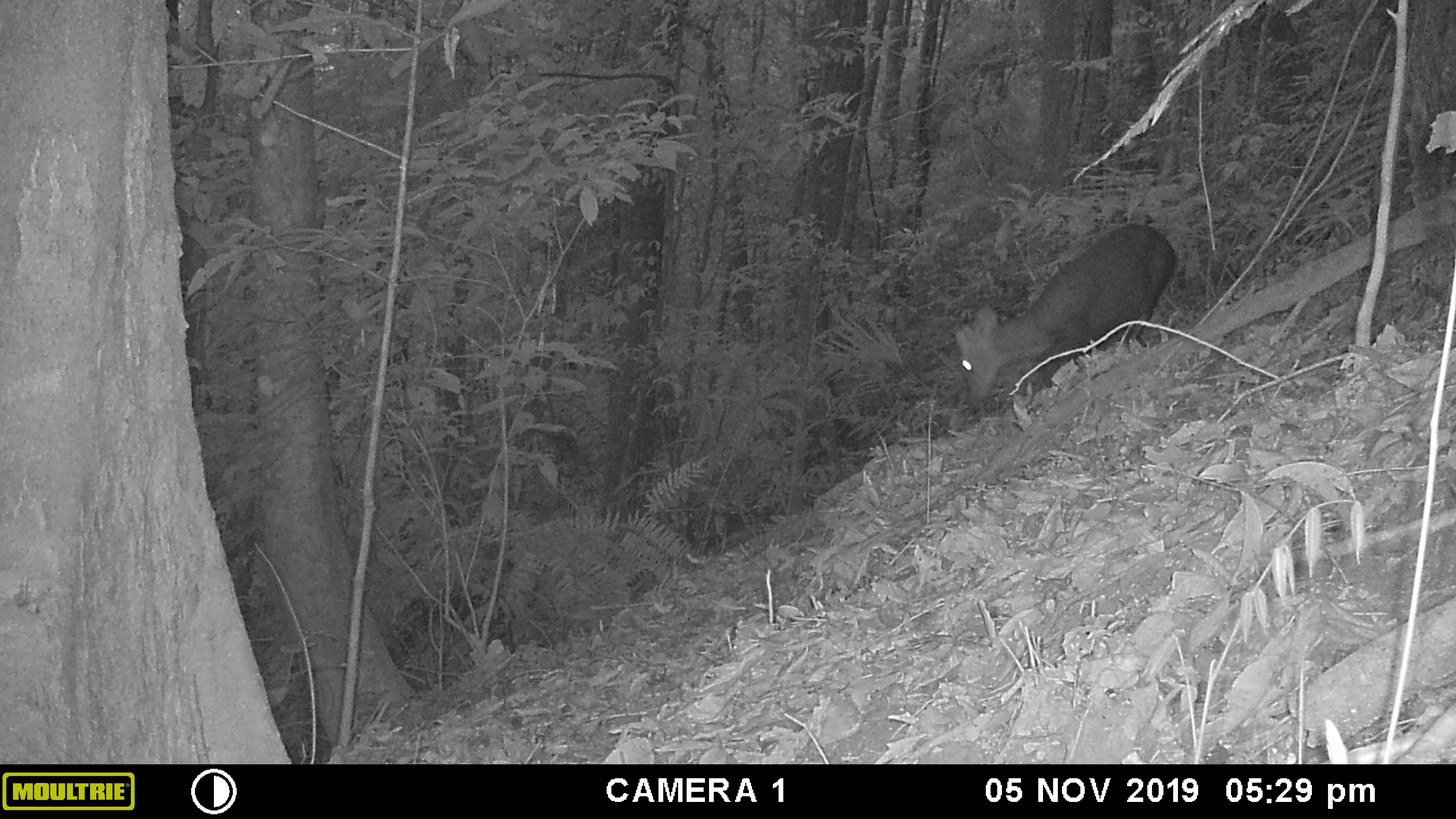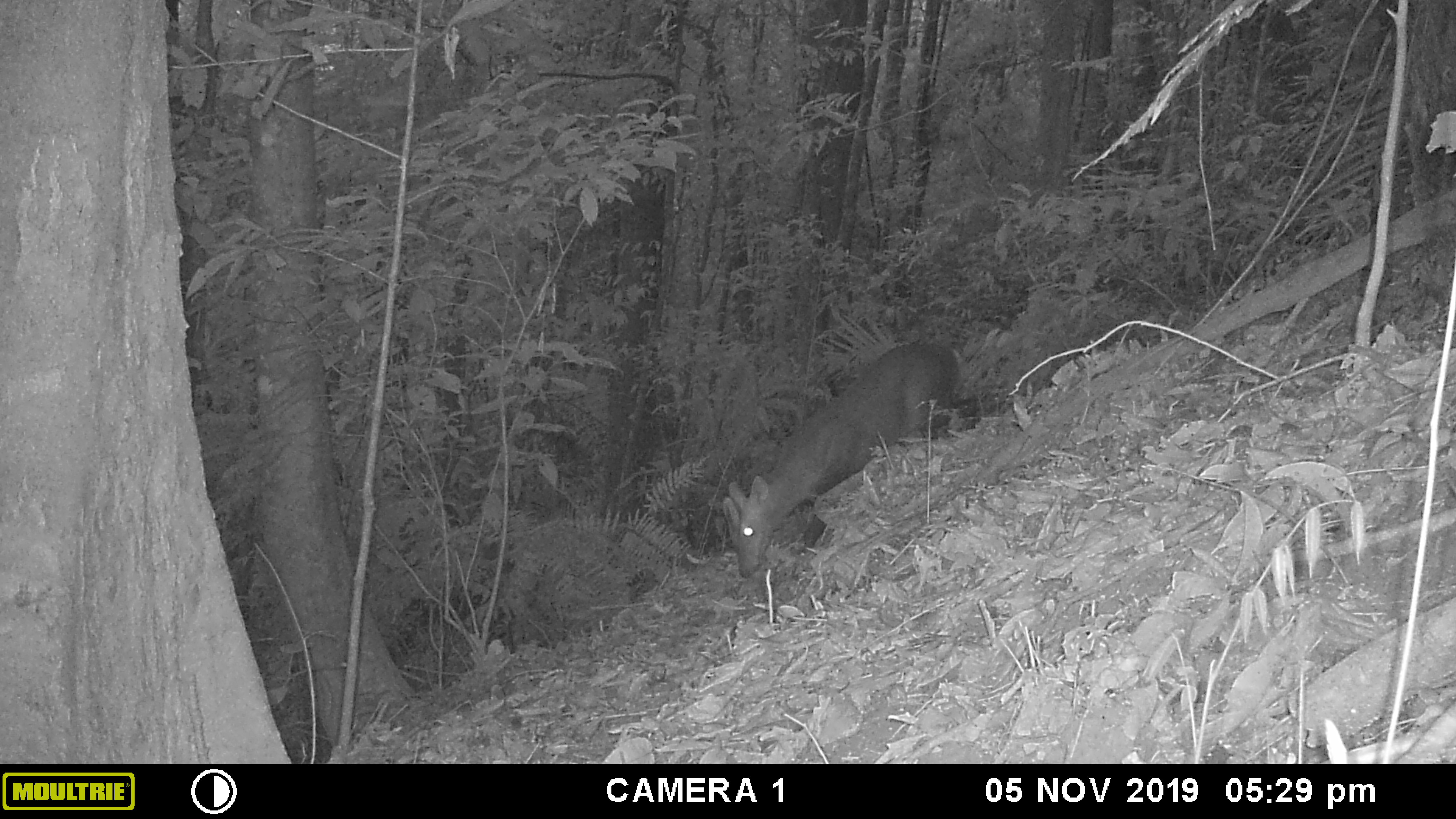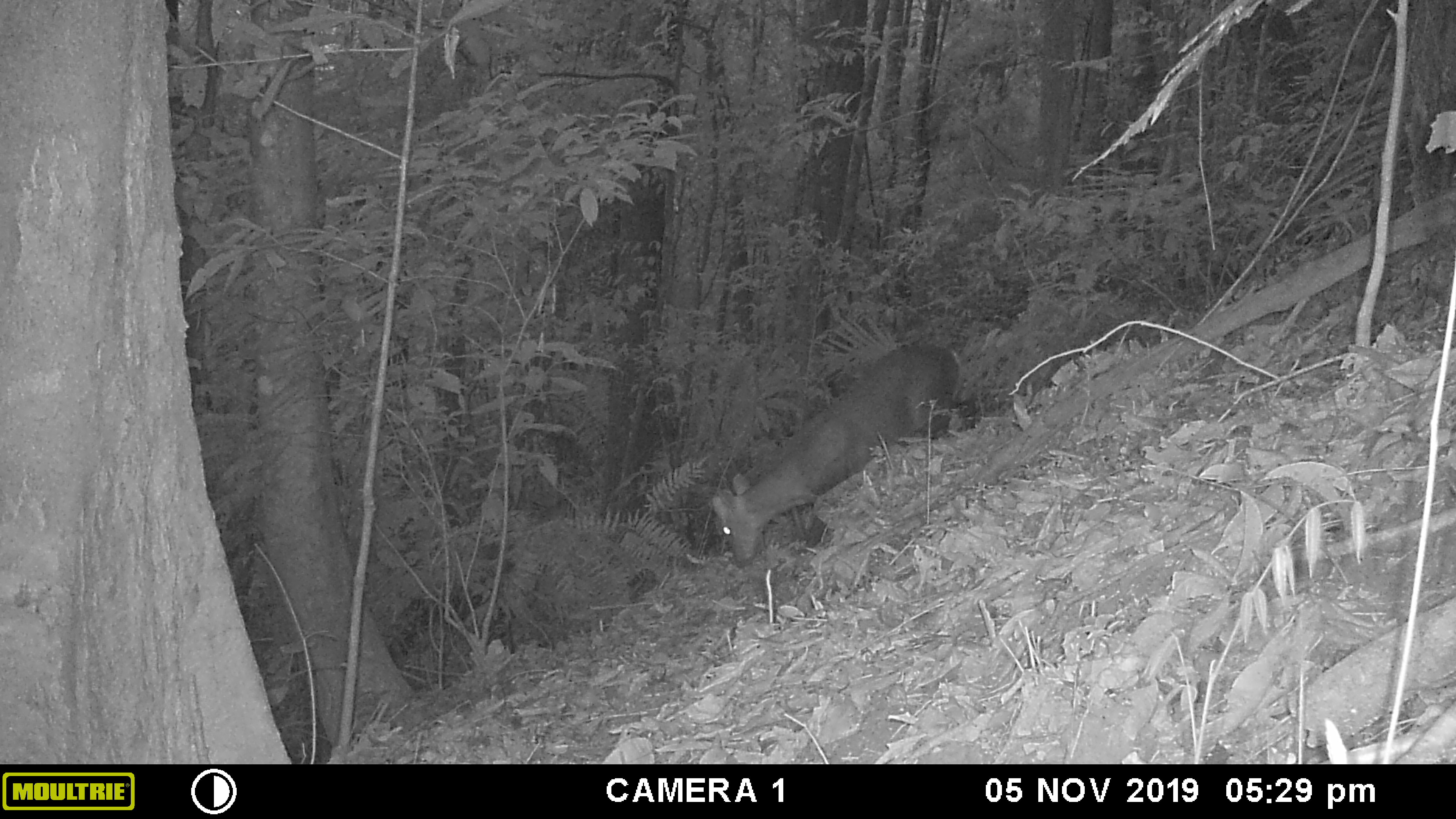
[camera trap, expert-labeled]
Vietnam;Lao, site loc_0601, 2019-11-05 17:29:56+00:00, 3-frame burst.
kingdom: Animalia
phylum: Chordata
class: Mammalia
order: Artiodactyla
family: Cervidae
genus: Muntiacus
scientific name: Muntiacus rooseveltorum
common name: roosevelt's muntjac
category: roosevelts muntjac group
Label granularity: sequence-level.